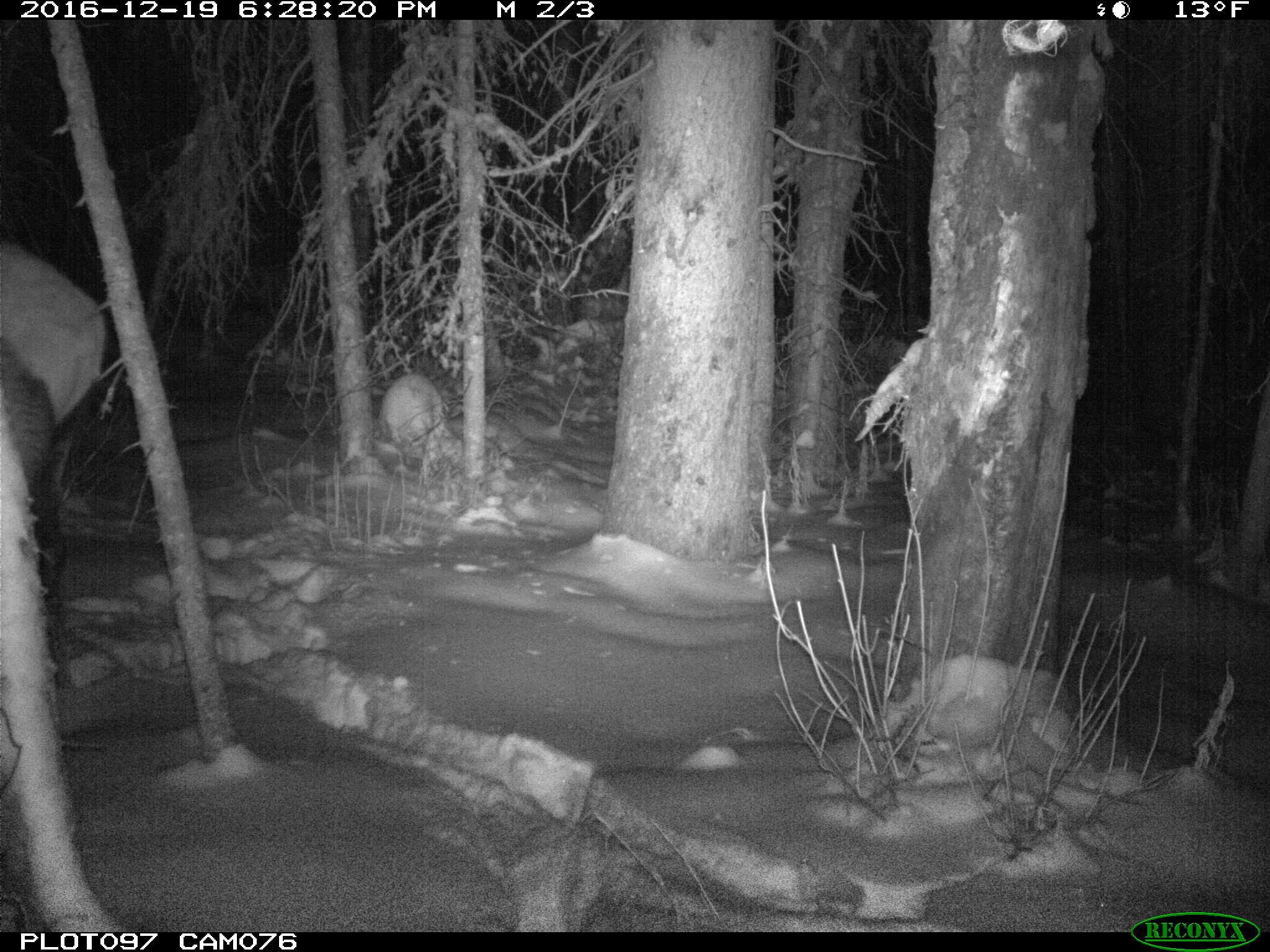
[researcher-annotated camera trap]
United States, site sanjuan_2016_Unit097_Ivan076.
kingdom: Animalia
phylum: Chordata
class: Mammalia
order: Artiodactyla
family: Cervidae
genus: Cervus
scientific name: Cervus elaphus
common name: red deer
Cervus elaphus (red deer).